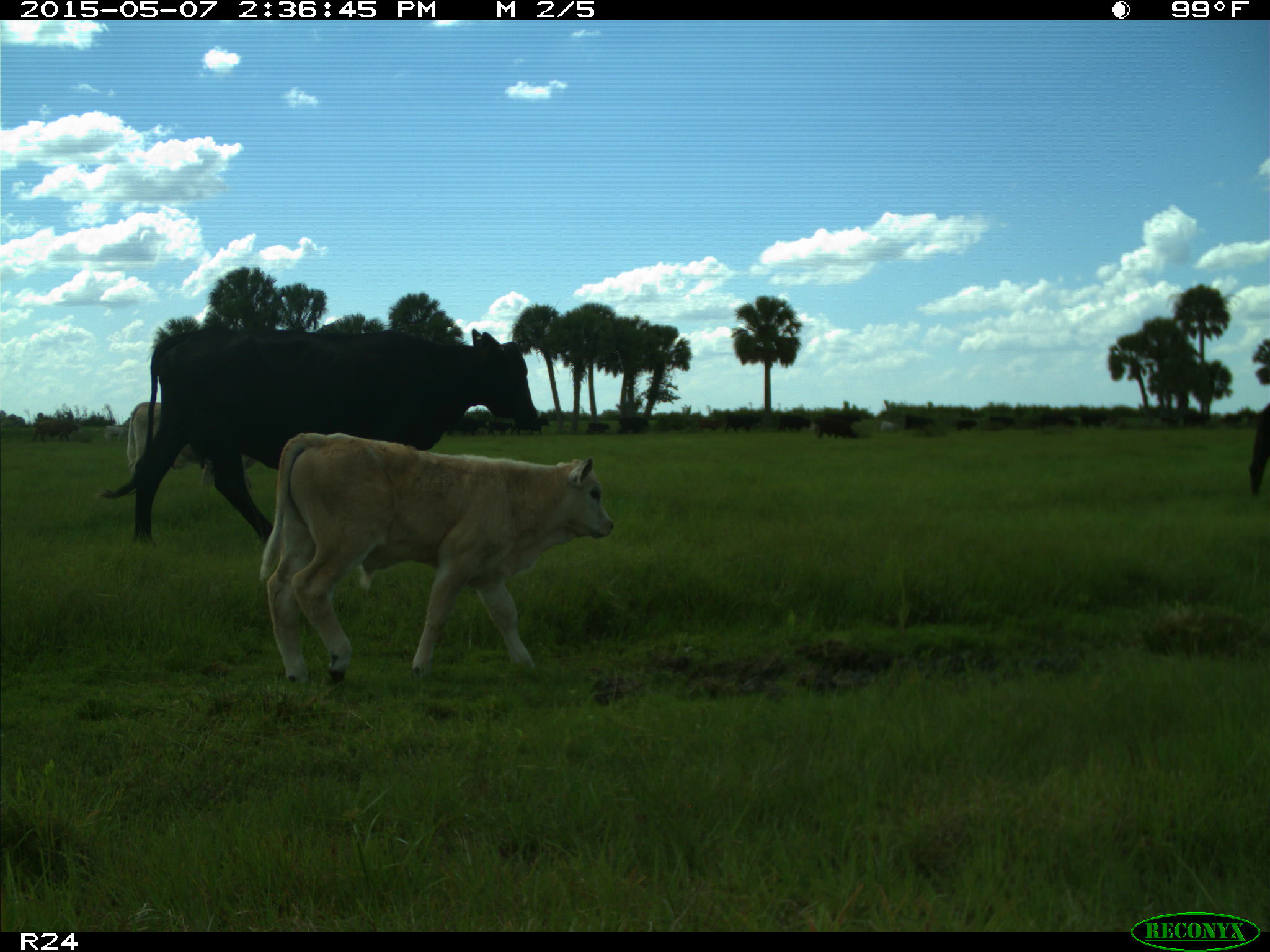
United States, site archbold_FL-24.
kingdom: Animalia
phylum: Chordata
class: Mammalia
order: Artiodactyla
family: Bovidae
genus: Bos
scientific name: Bos taurus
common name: domestic cow